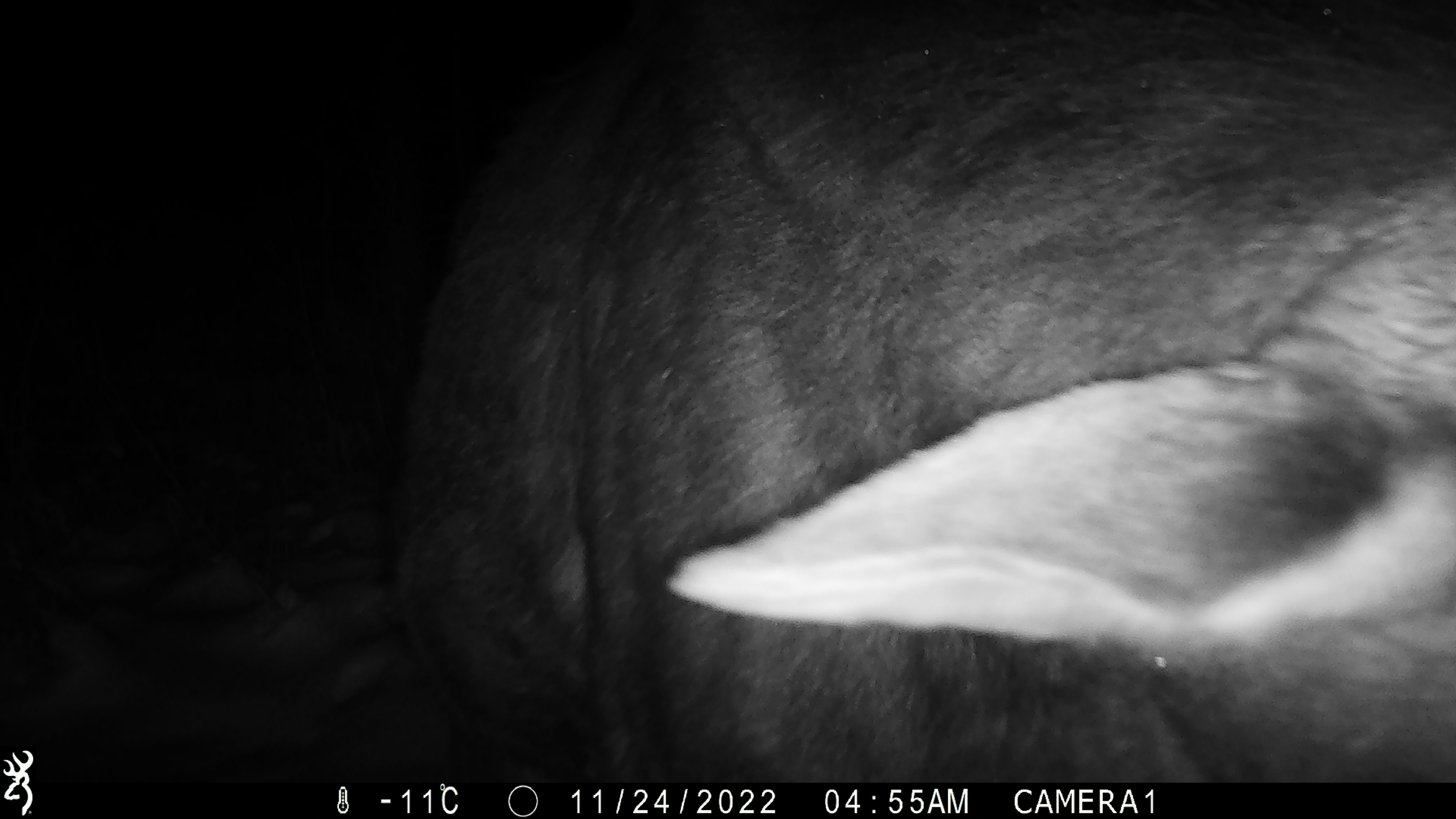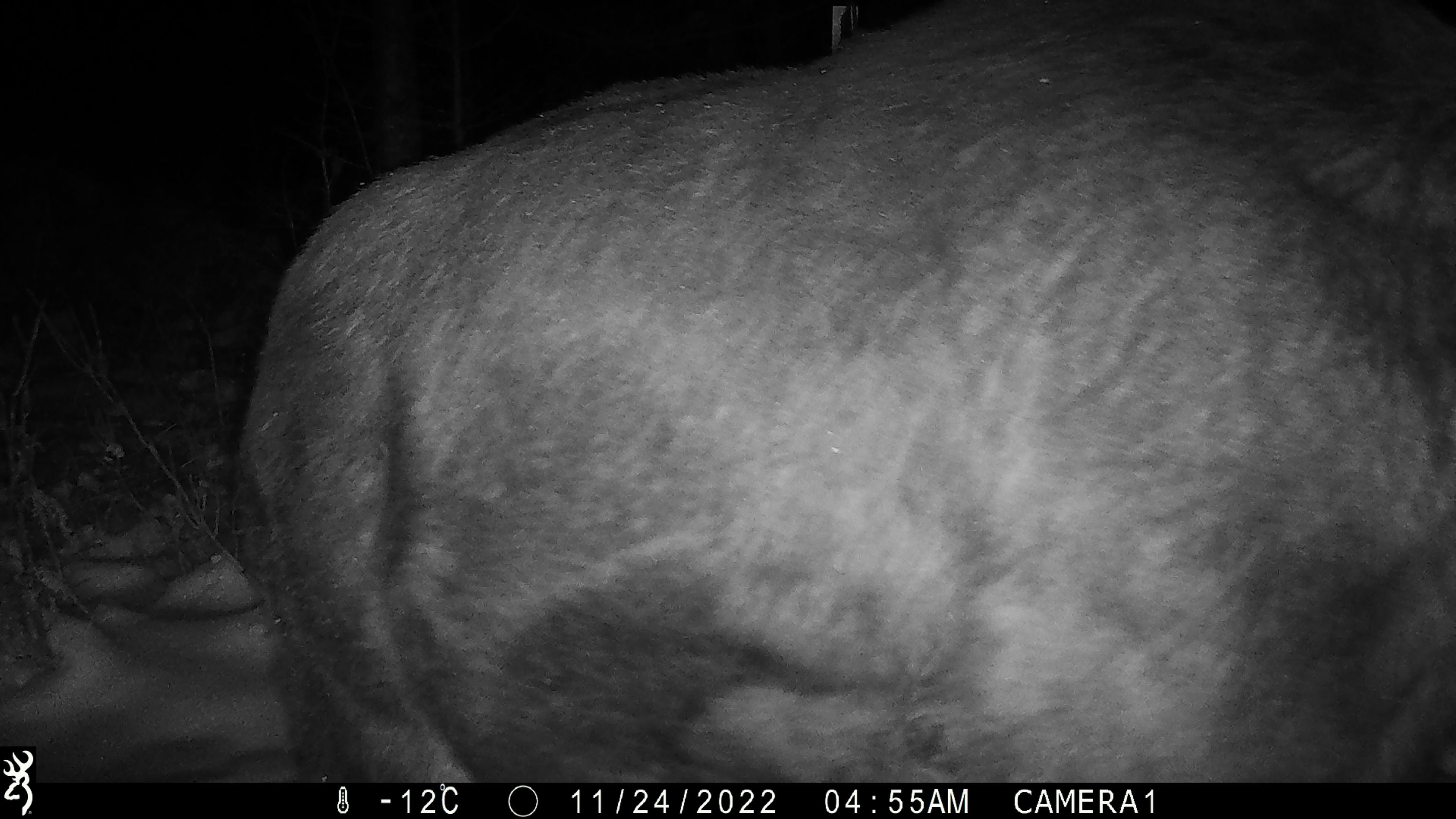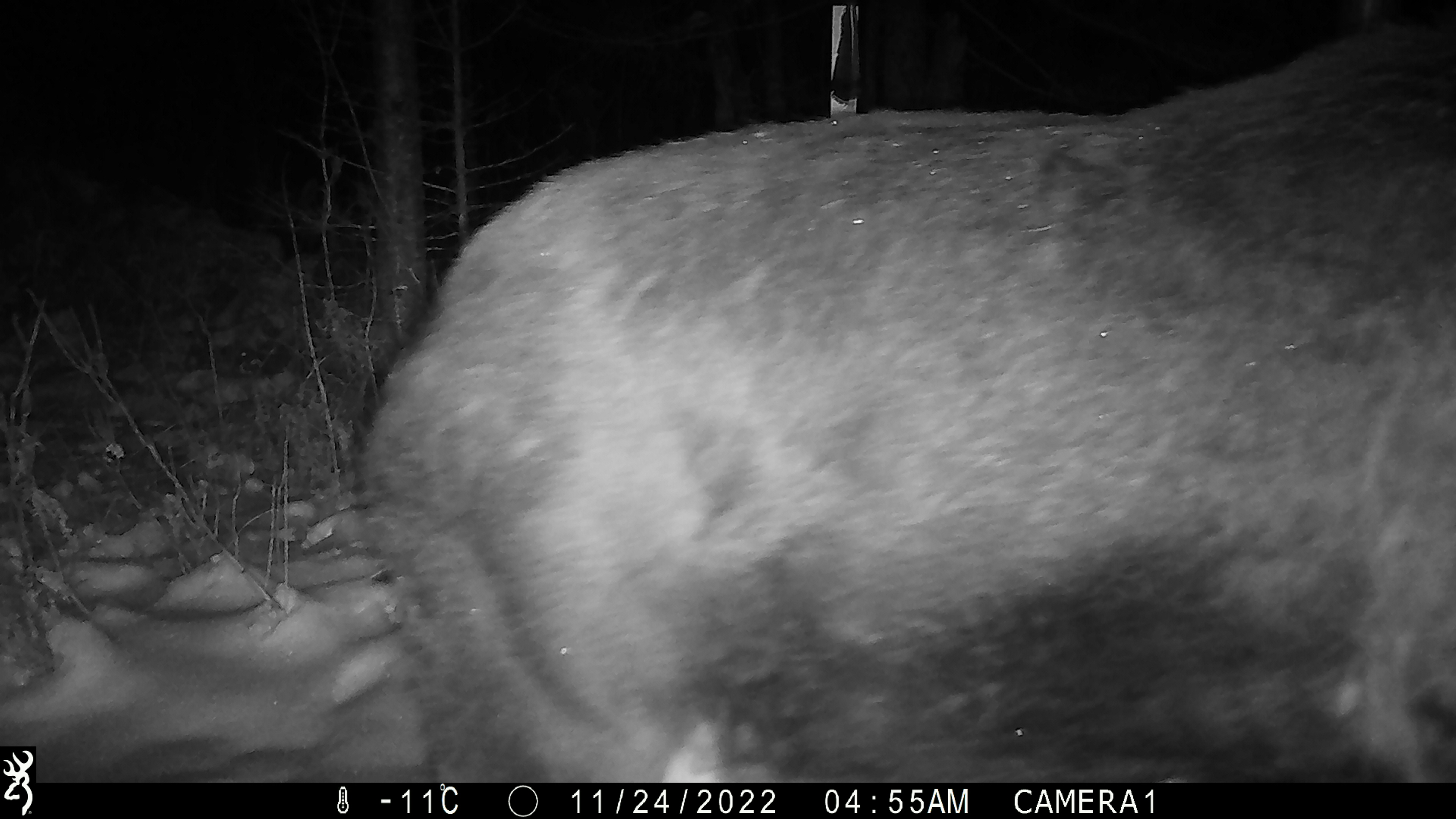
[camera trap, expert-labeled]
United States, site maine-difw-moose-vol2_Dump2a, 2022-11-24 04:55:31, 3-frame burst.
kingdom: Animalia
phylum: Chordata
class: Mammalia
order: Artiodactyla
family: Cervidae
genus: Alces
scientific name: Alces alces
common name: moose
Moose (Alces alces).